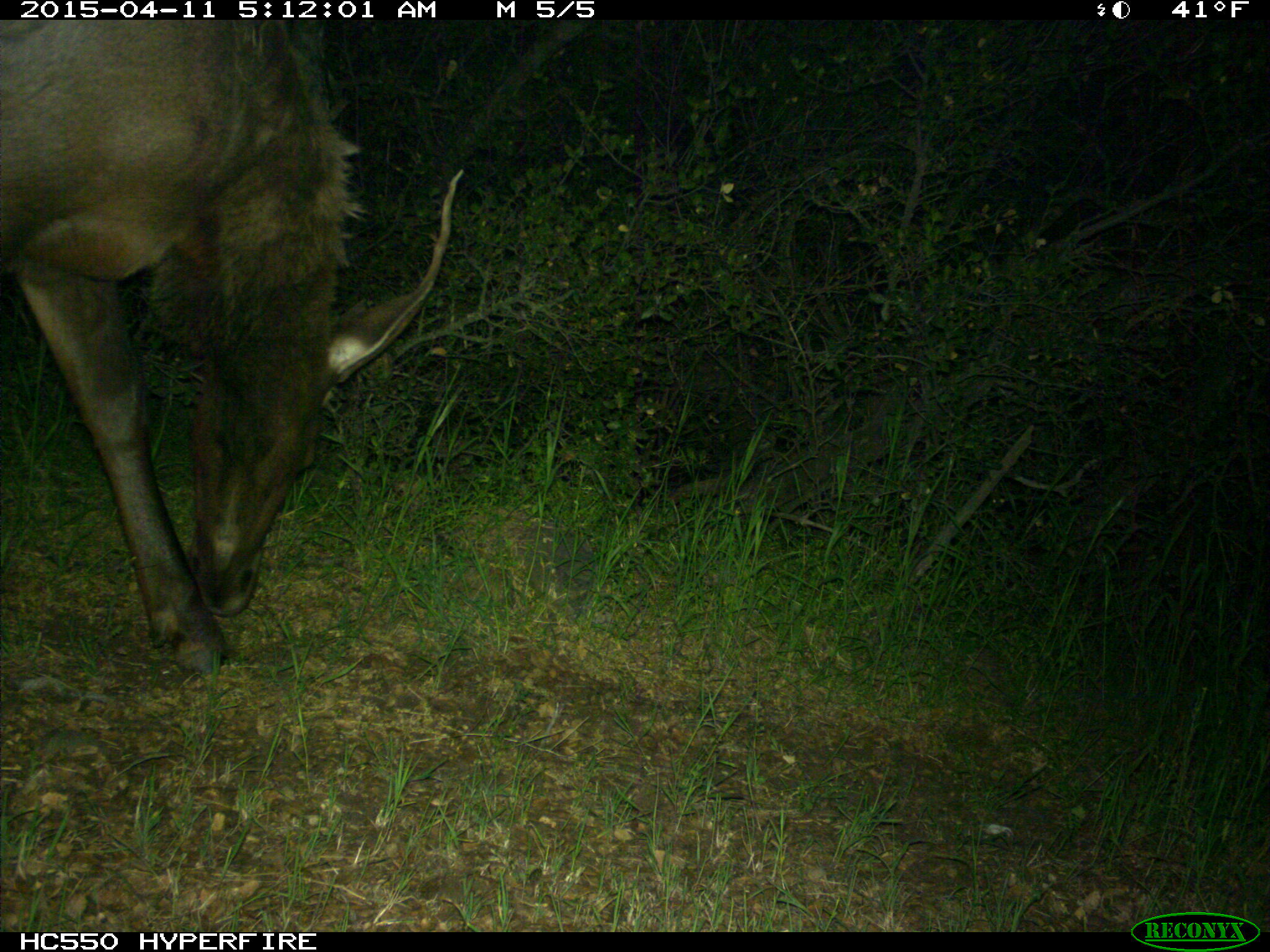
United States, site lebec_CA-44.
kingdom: Animalia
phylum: Chordata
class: Mammalia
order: Artiodactyla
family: Cervidae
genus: Cervus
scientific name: Cervus canadensis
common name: elk